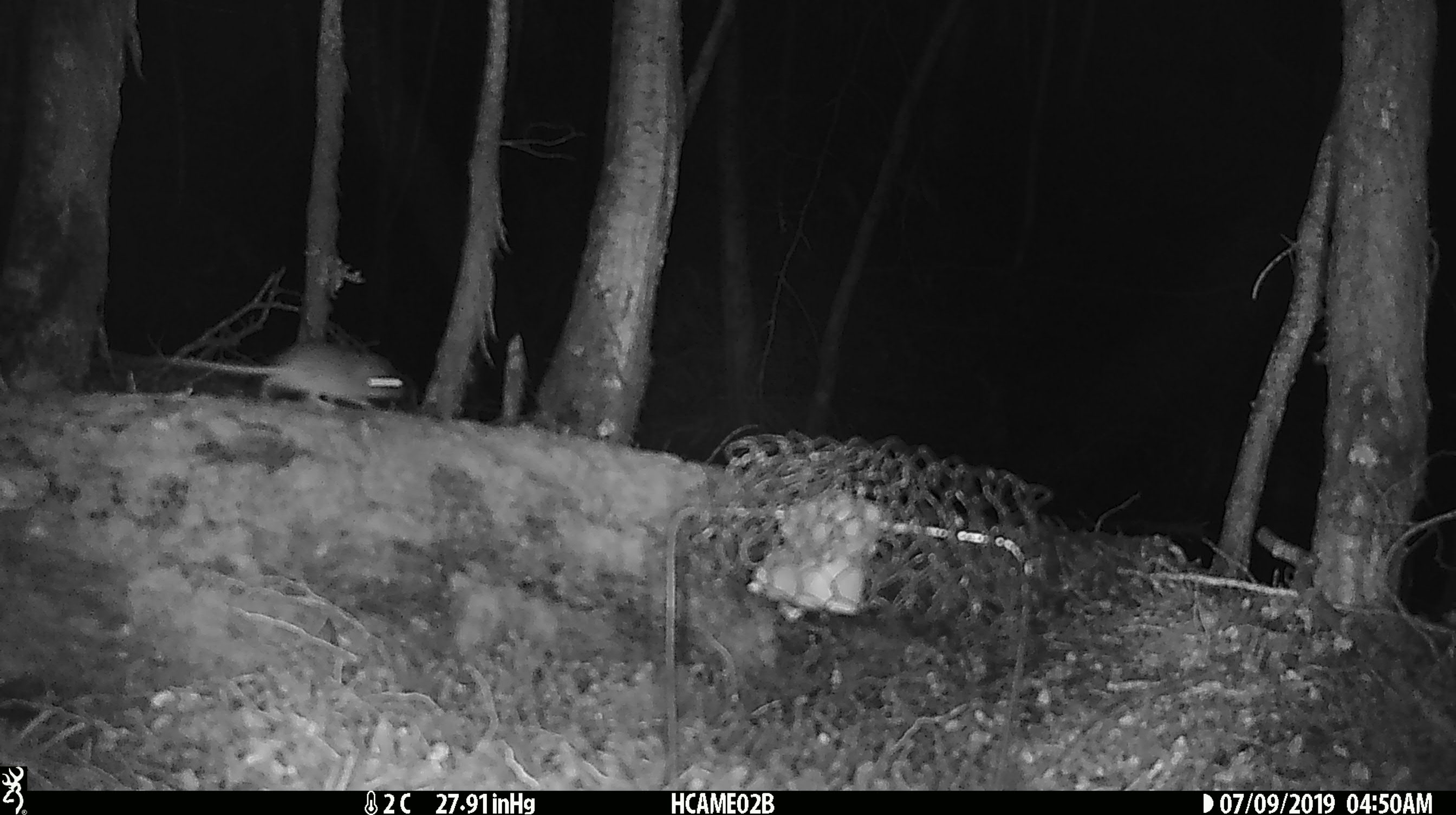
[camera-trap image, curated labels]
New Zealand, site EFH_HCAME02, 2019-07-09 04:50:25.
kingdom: Animalia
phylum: Chordata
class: Mammalia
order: Rodentia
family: Muridae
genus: Mus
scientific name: Mus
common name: mouse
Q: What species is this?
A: Mouse (Mus).